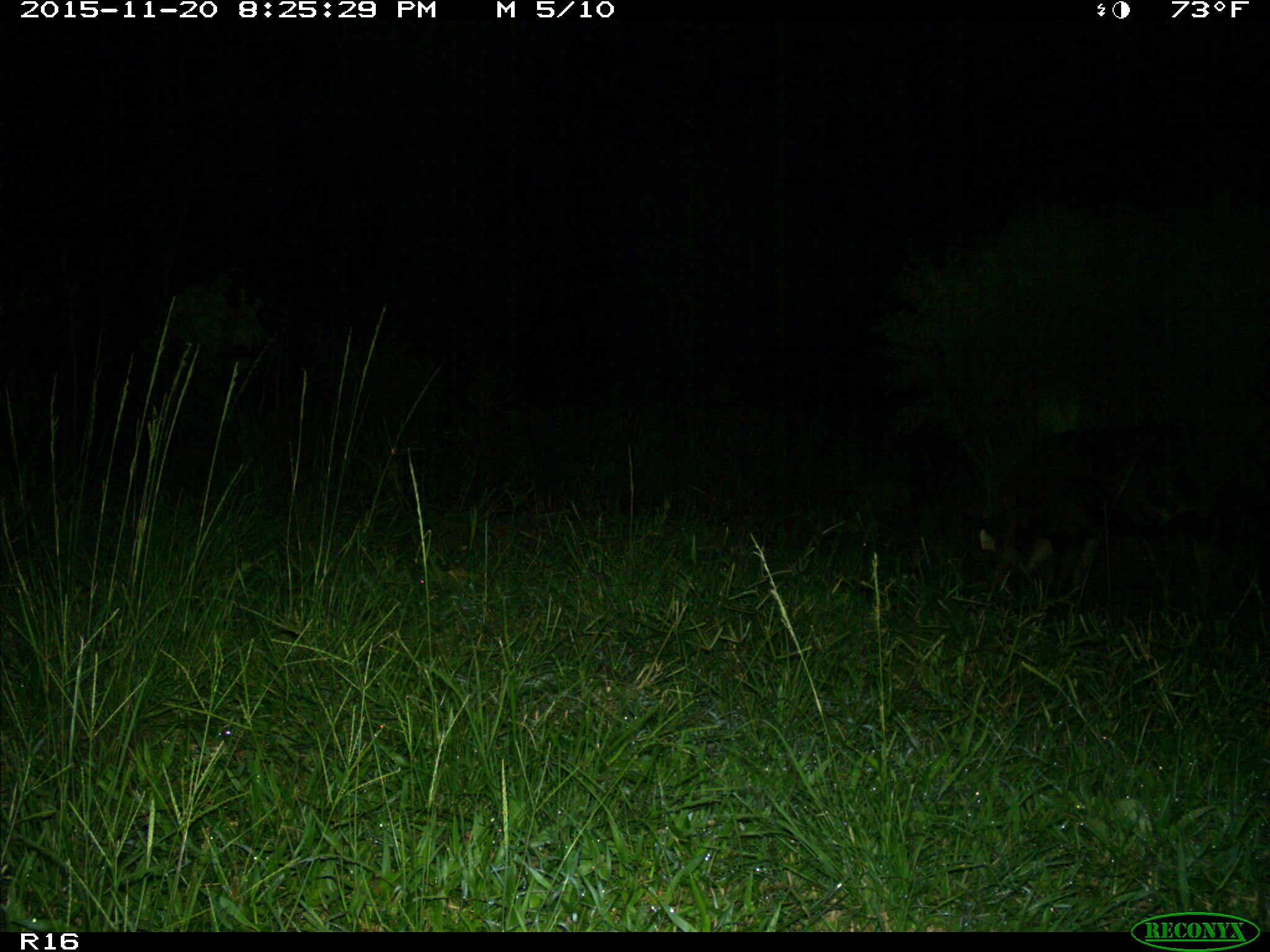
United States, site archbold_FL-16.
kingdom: Animalia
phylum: Chordata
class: Mammalia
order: Artiodactyla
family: Suidae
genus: Sus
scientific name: Sus scrofa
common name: wild boar